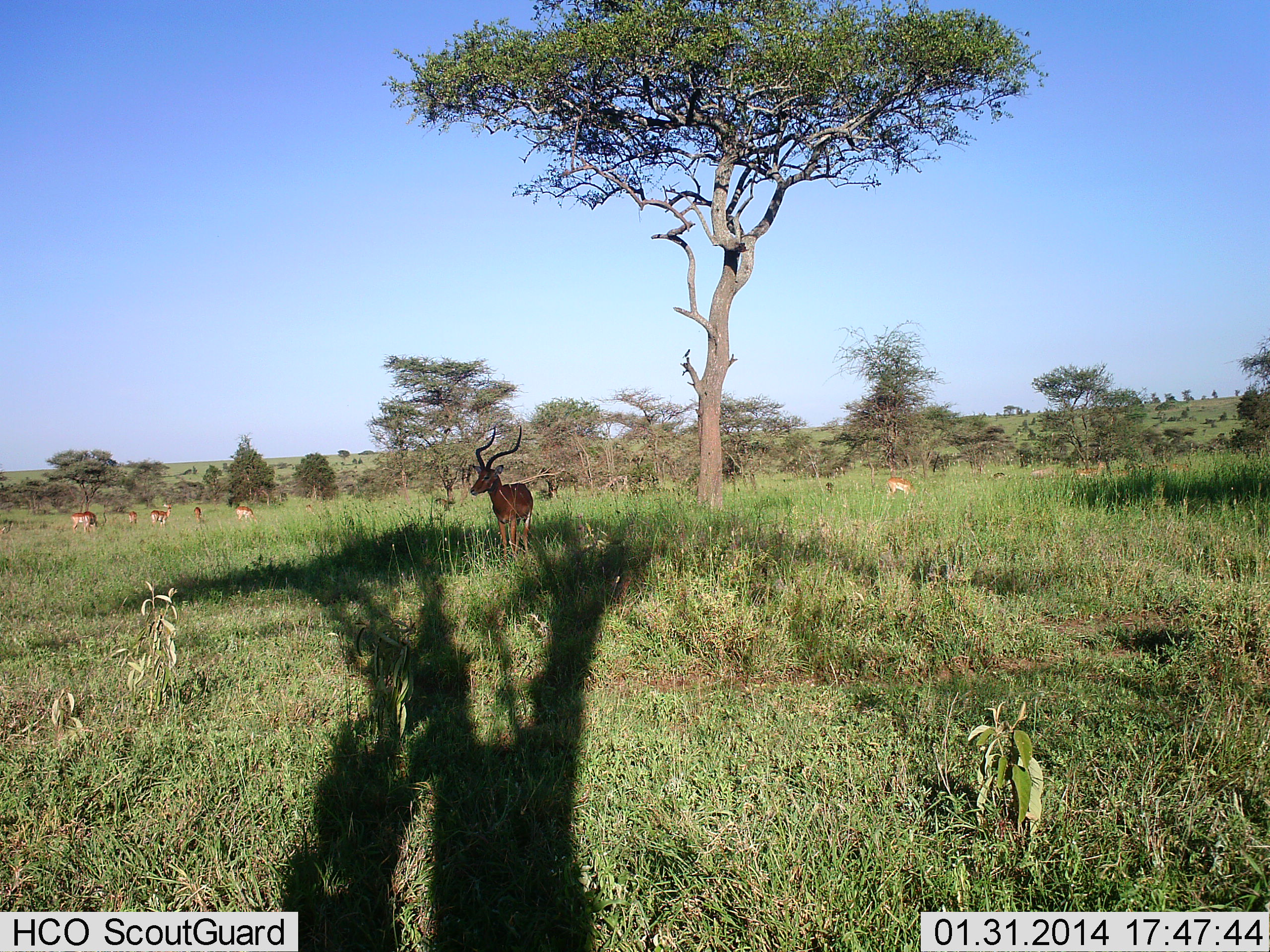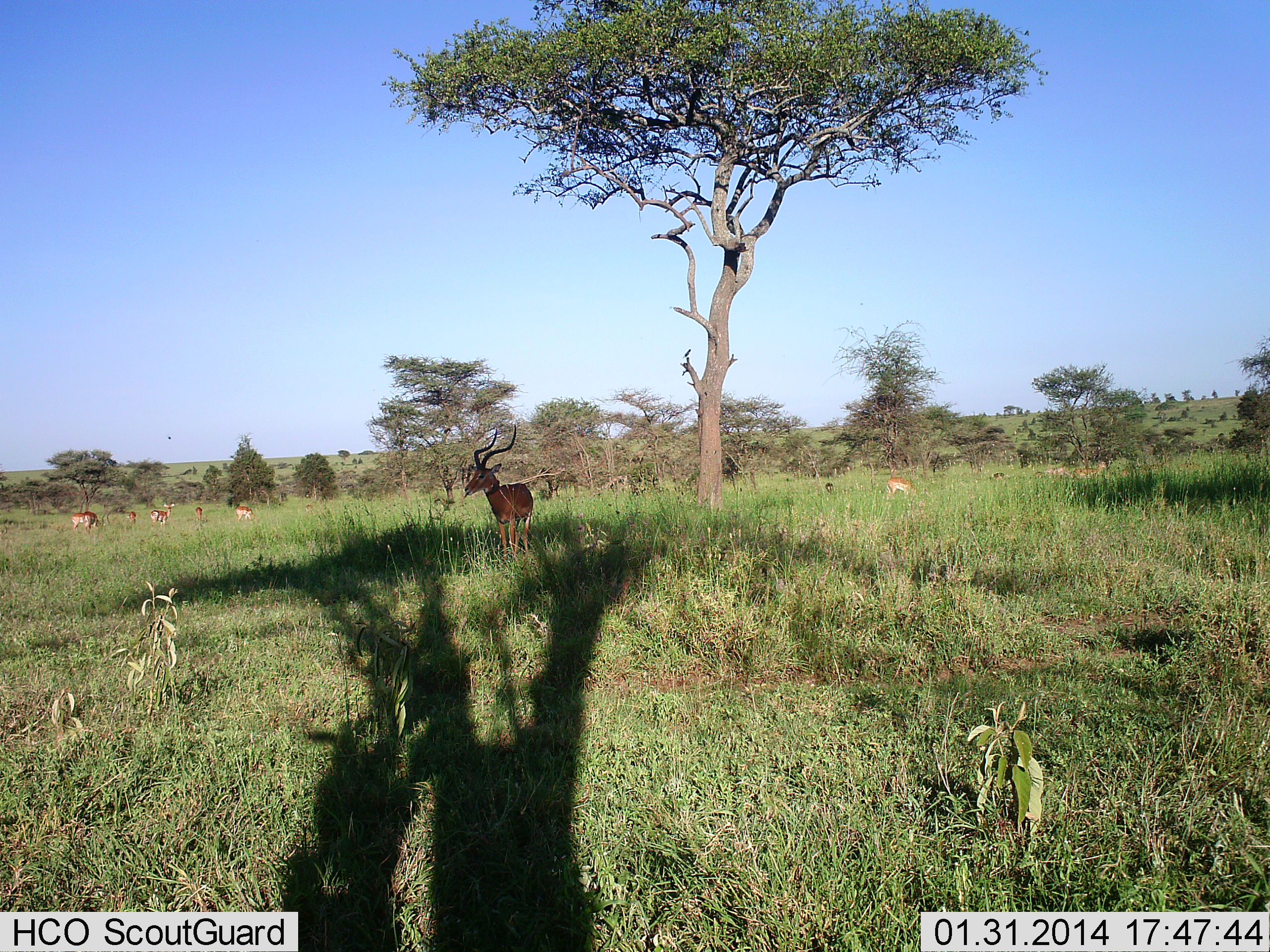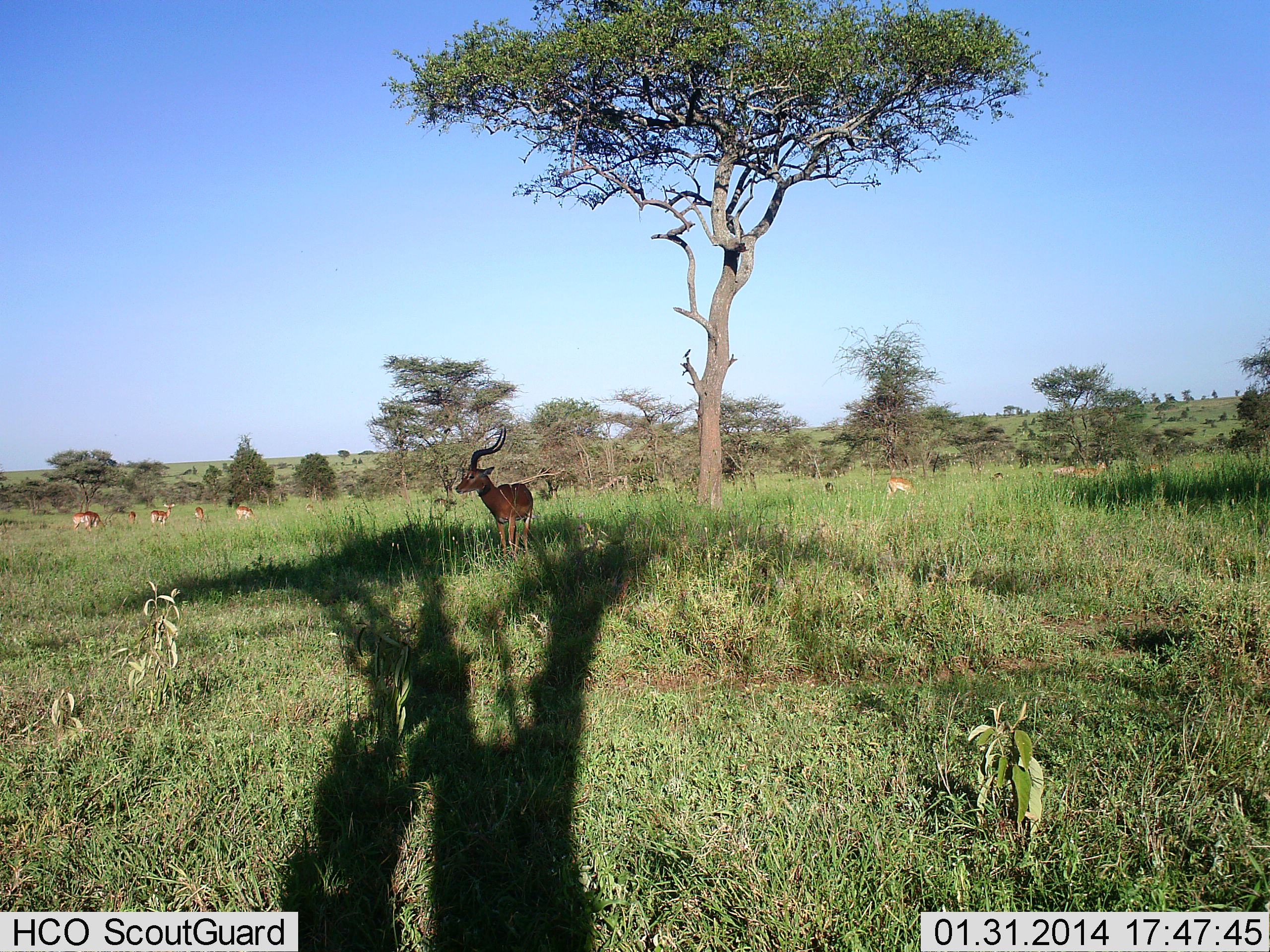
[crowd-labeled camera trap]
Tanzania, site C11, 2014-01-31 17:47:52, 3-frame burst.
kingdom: Animalia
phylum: Chordata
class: Mammalia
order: Artiodactyla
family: Bovidae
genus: Aepyceros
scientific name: Aepyceros melampus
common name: impala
Impala (Aepyceros melampus), count 8. Behavior (volunteer vote fractions): standing 90%, resting 10%, moving 0%, interacting 0%. Young present (vote fraction): 0%. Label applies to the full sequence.